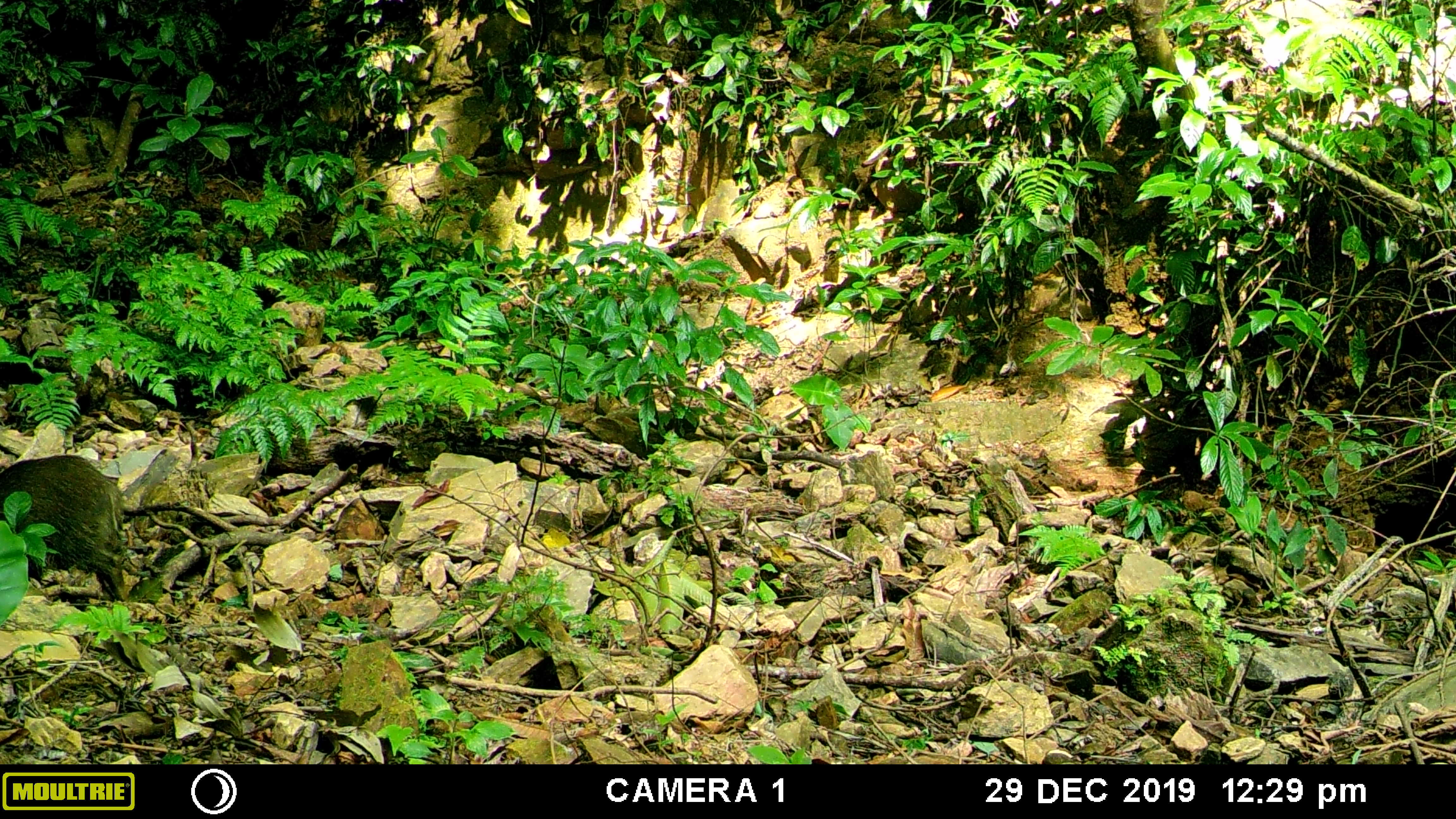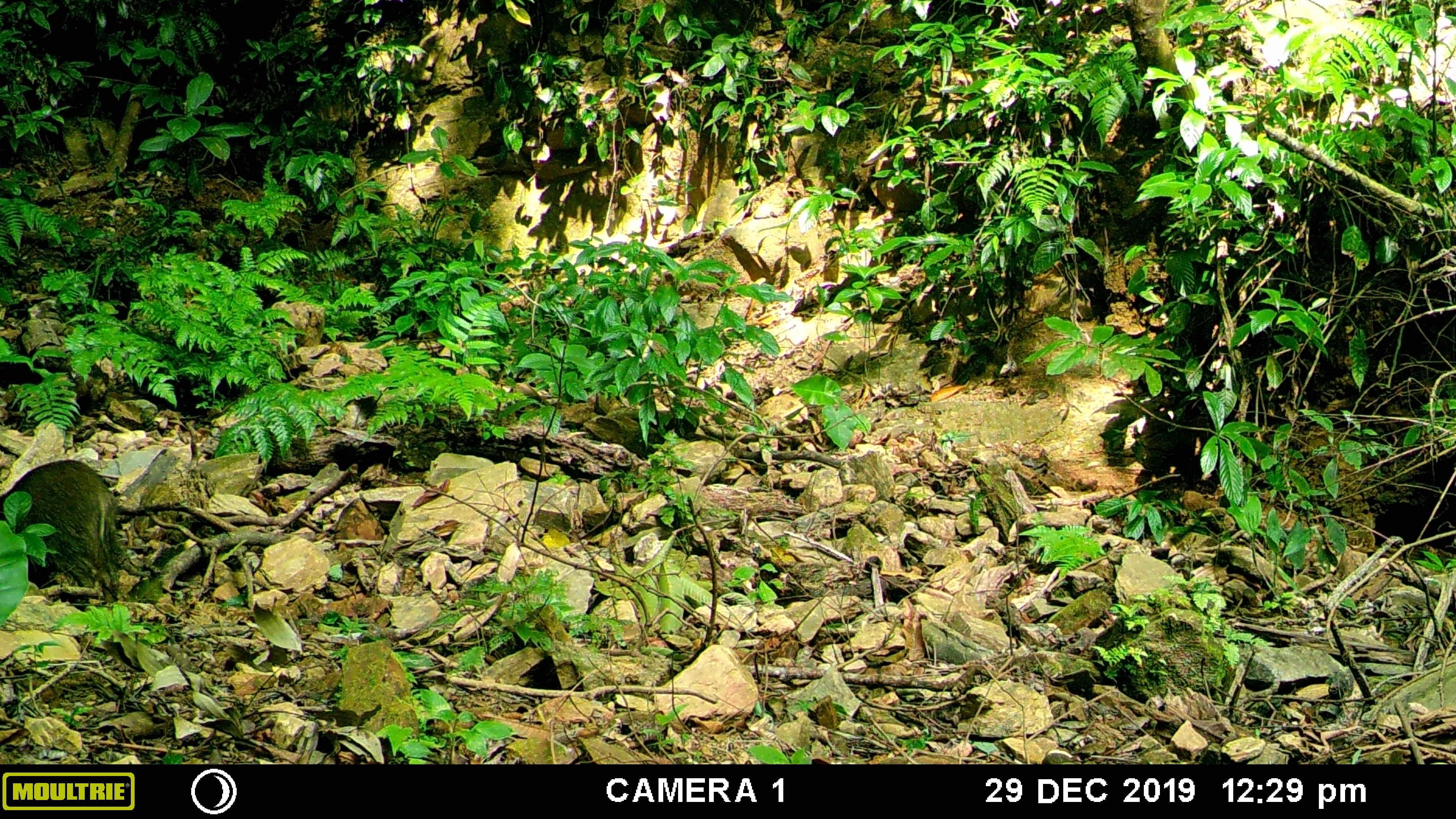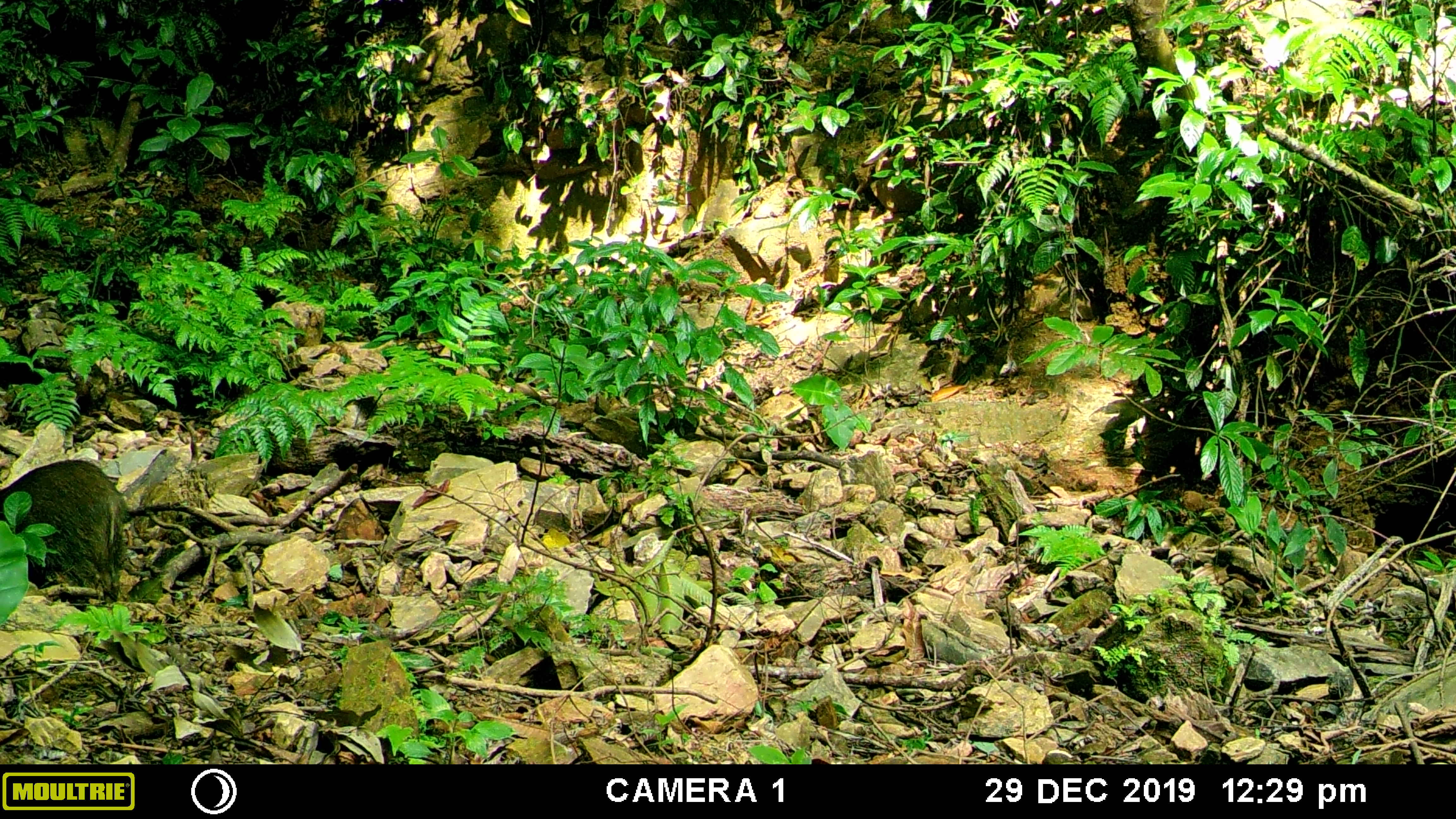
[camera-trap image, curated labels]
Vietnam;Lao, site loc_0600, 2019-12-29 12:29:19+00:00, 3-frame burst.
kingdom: Animalia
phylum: Chordata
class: Mammalia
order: Artiodactyla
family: Suidae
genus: Sus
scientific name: Sus scrofa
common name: eurasian wild pig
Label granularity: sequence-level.